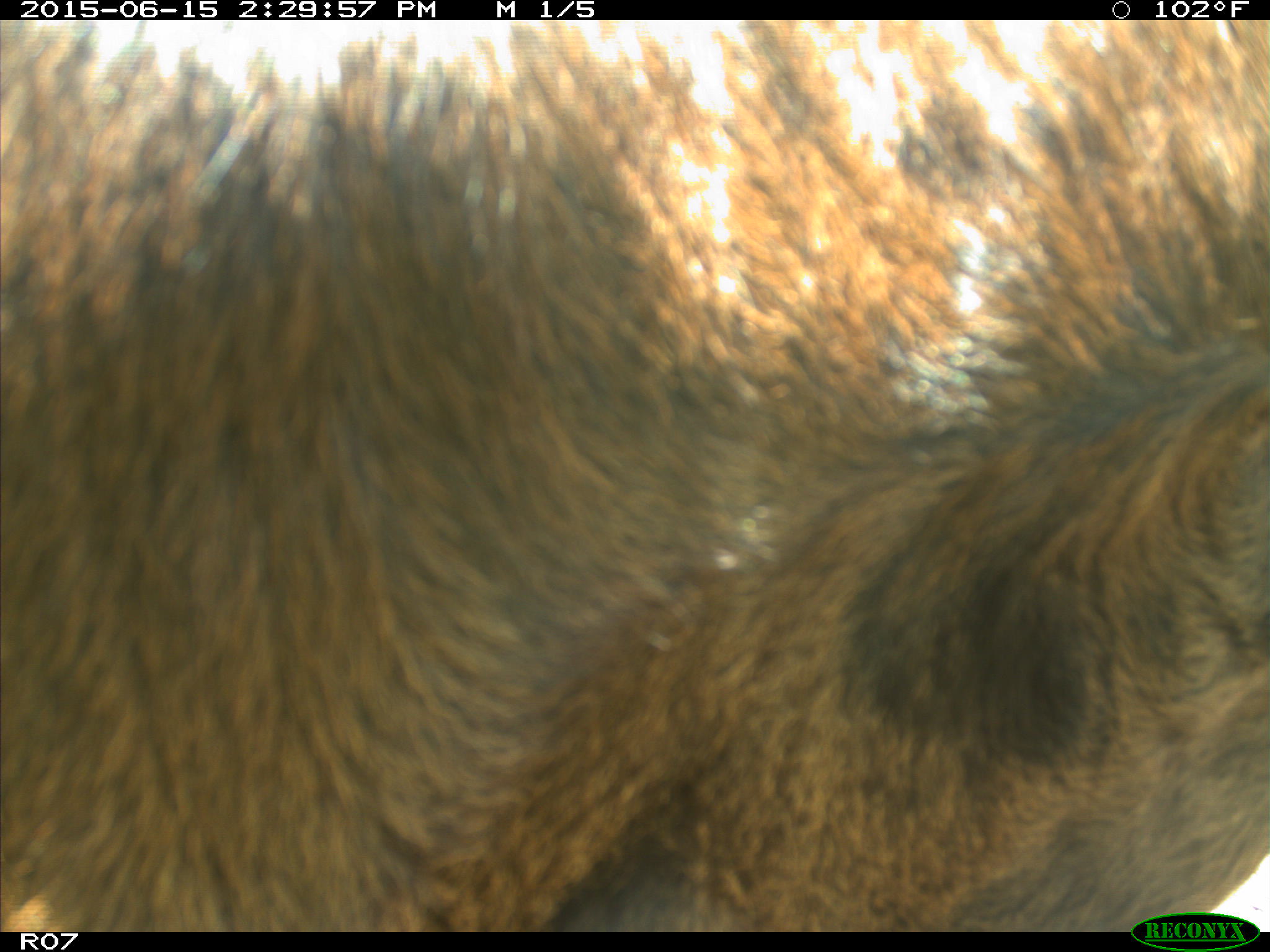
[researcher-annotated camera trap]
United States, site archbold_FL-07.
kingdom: Animalia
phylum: Chordata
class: Mammalia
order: Artiodactyla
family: Bovidae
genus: Bos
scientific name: Bos taurus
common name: domestic cow